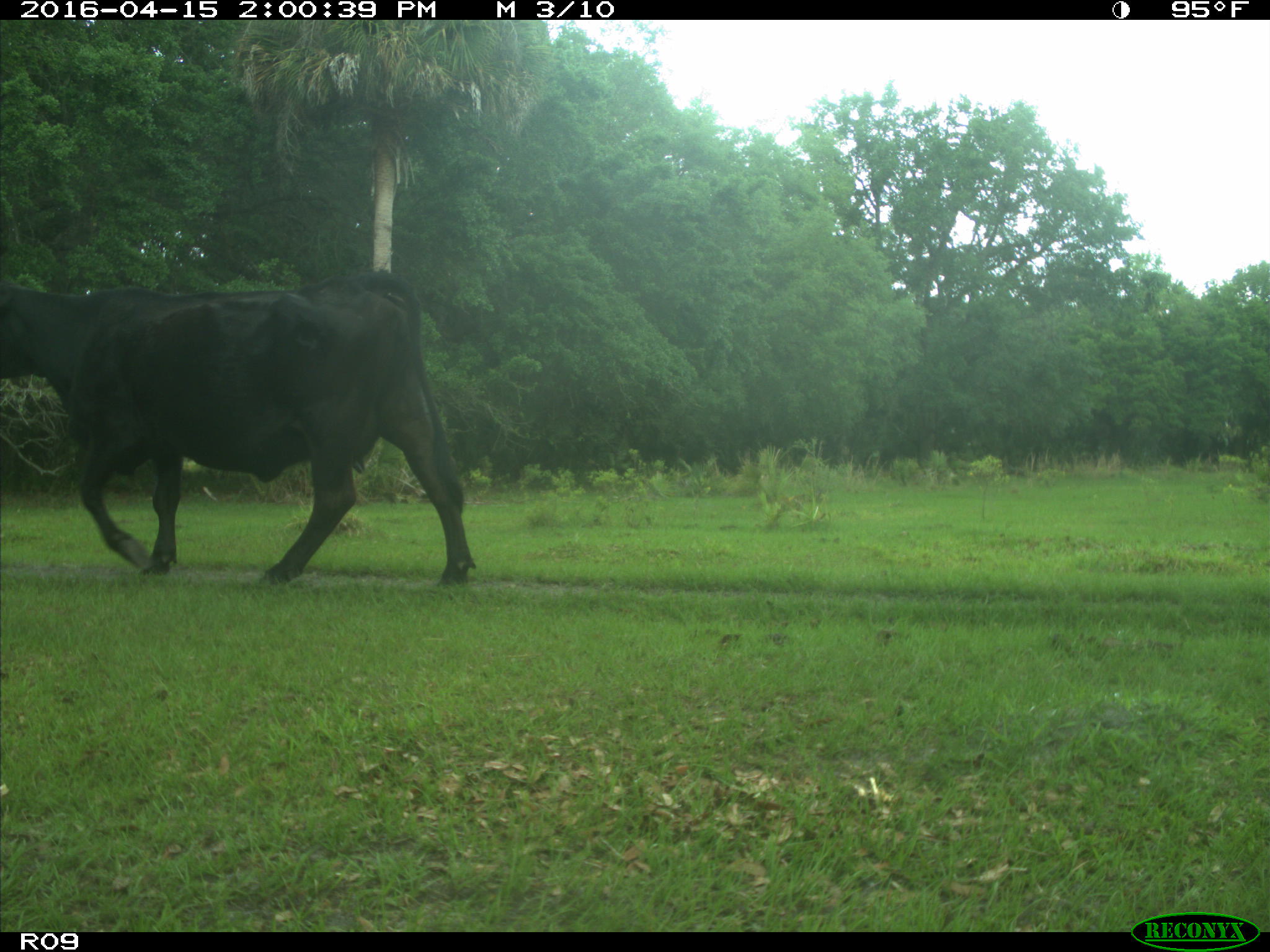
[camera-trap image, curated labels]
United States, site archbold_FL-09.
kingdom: Animalia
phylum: Chordata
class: Mammalia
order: Artiodactyla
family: Bovidae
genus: Bos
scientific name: Bos taurus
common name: domestic cow